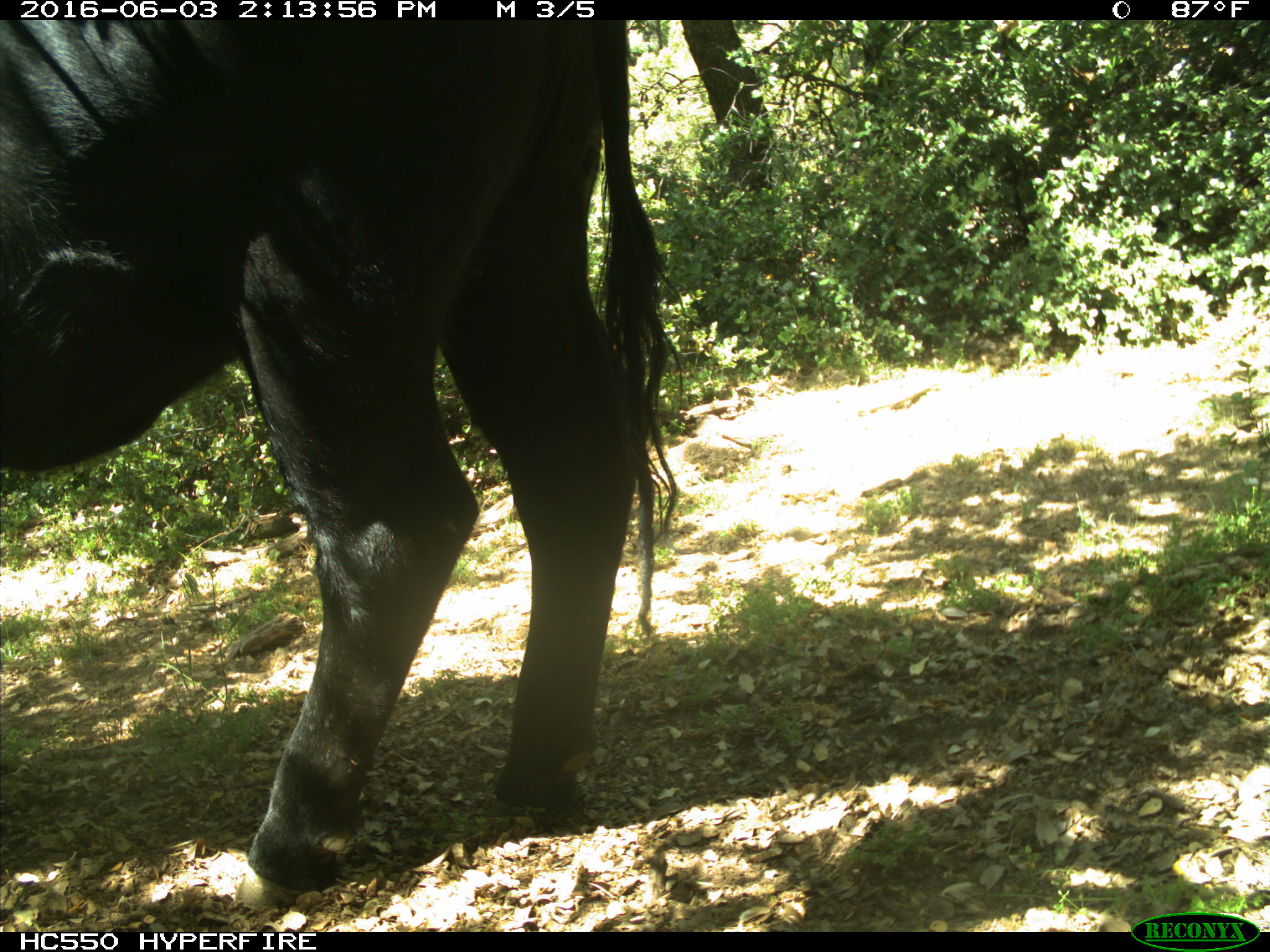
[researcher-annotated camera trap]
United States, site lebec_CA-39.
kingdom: Animalia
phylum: Chordata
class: Mammalia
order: Artiodactyla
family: Bovidae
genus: Bos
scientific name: Bos taurus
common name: domestic cow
Bos taurus (domestic cow).